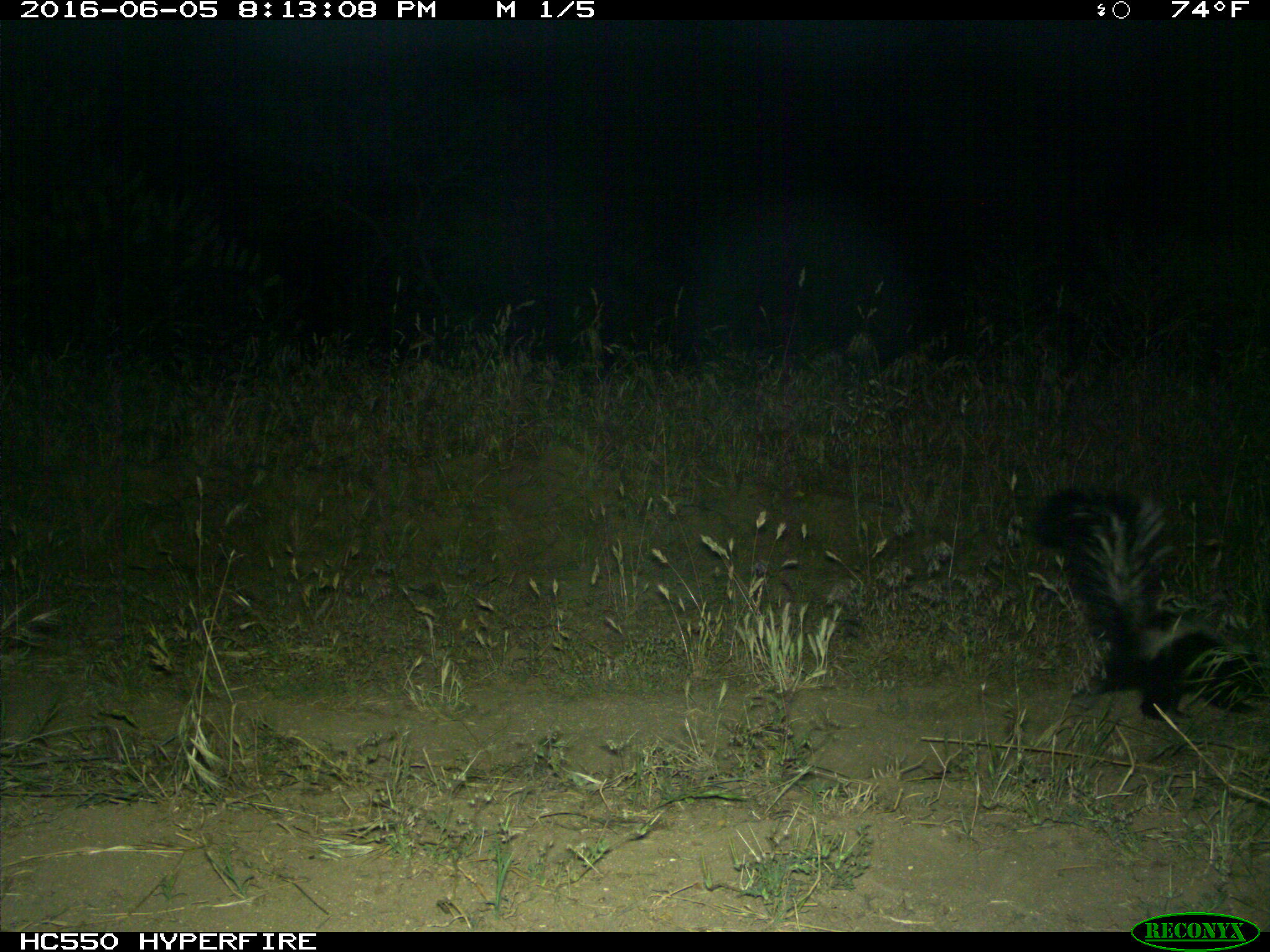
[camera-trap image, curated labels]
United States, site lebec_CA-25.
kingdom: Animalia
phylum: Chordata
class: Mammalia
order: Carnivora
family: Mephitidae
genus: Mephitis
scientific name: Mephitis mephitis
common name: striped skunk